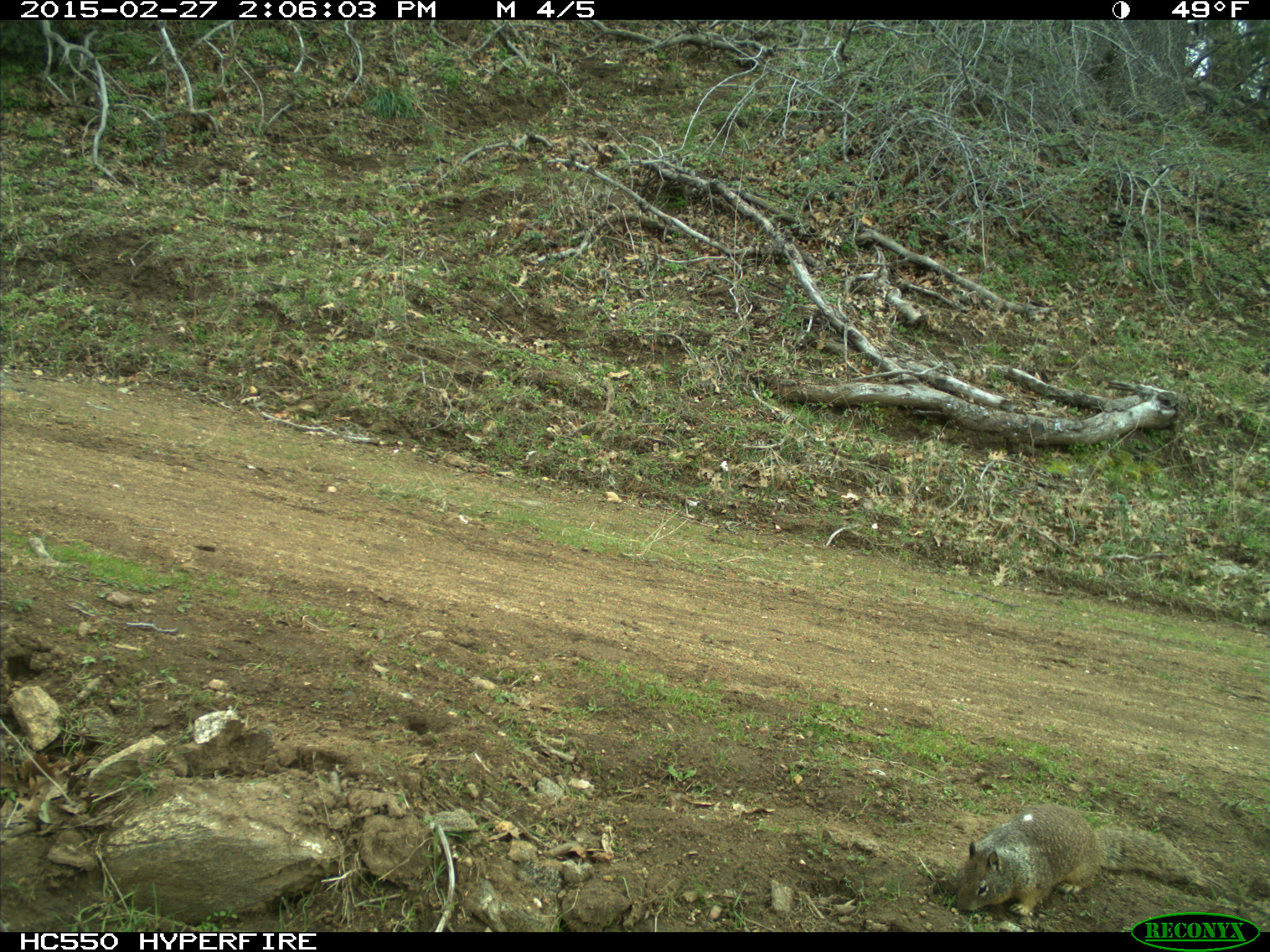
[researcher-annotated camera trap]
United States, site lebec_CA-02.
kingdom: Animalia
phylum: Chordata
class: Mammalia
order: Rodentia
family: Sciuridae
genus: Otospermophilus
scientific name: Otospermophilus beecheyi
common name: california ground squirrel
Otospermophilus beecheyi (california ground squirrel).